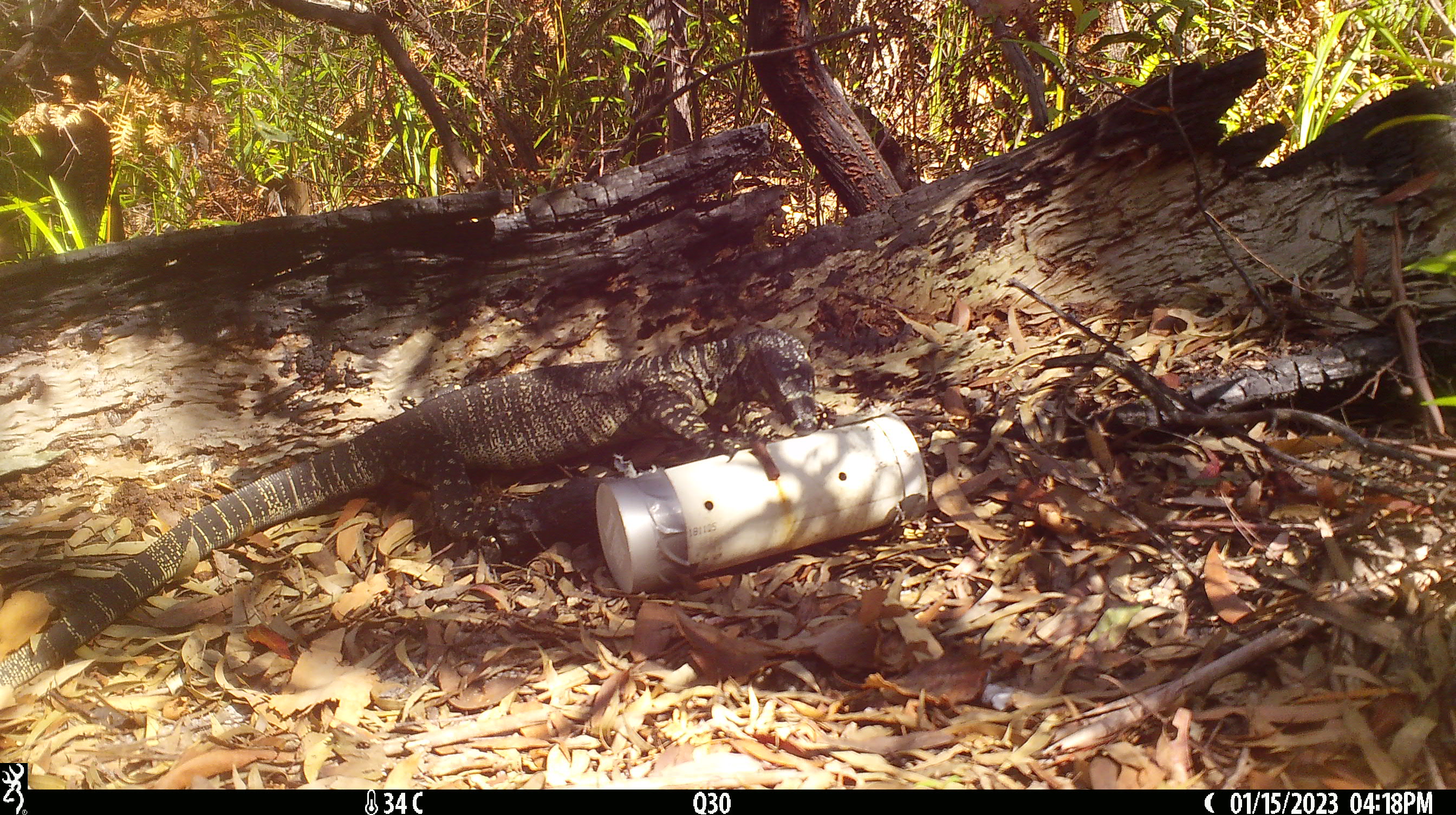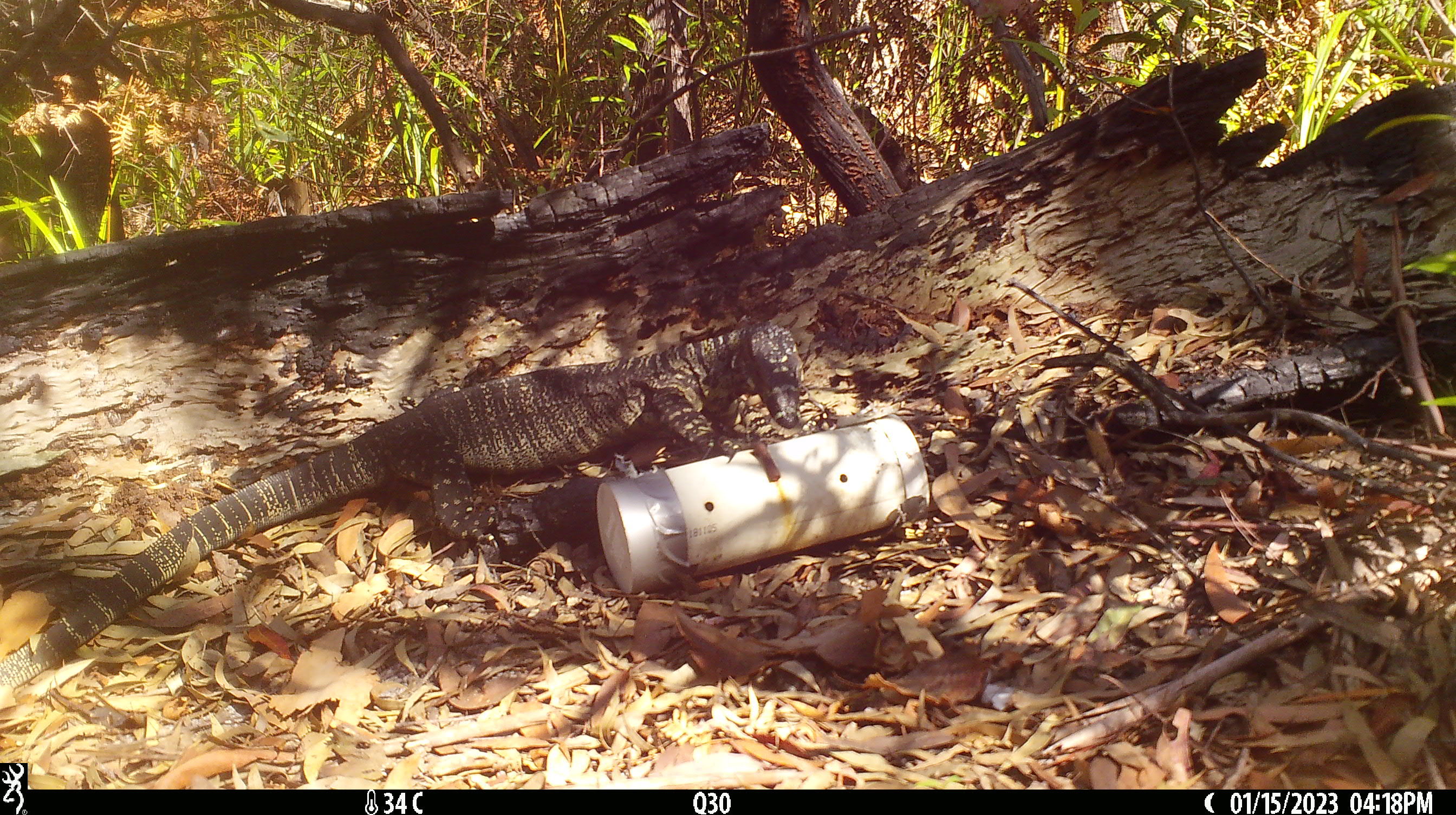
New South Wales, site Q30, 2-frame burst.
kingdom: Animalia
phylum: Chordata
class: Reptilia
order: Squamata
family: Varanidae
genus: Varanus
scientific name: Varanus varius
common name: lace monitor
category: goanna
Goanna (lace monitor) (Varanus varius).